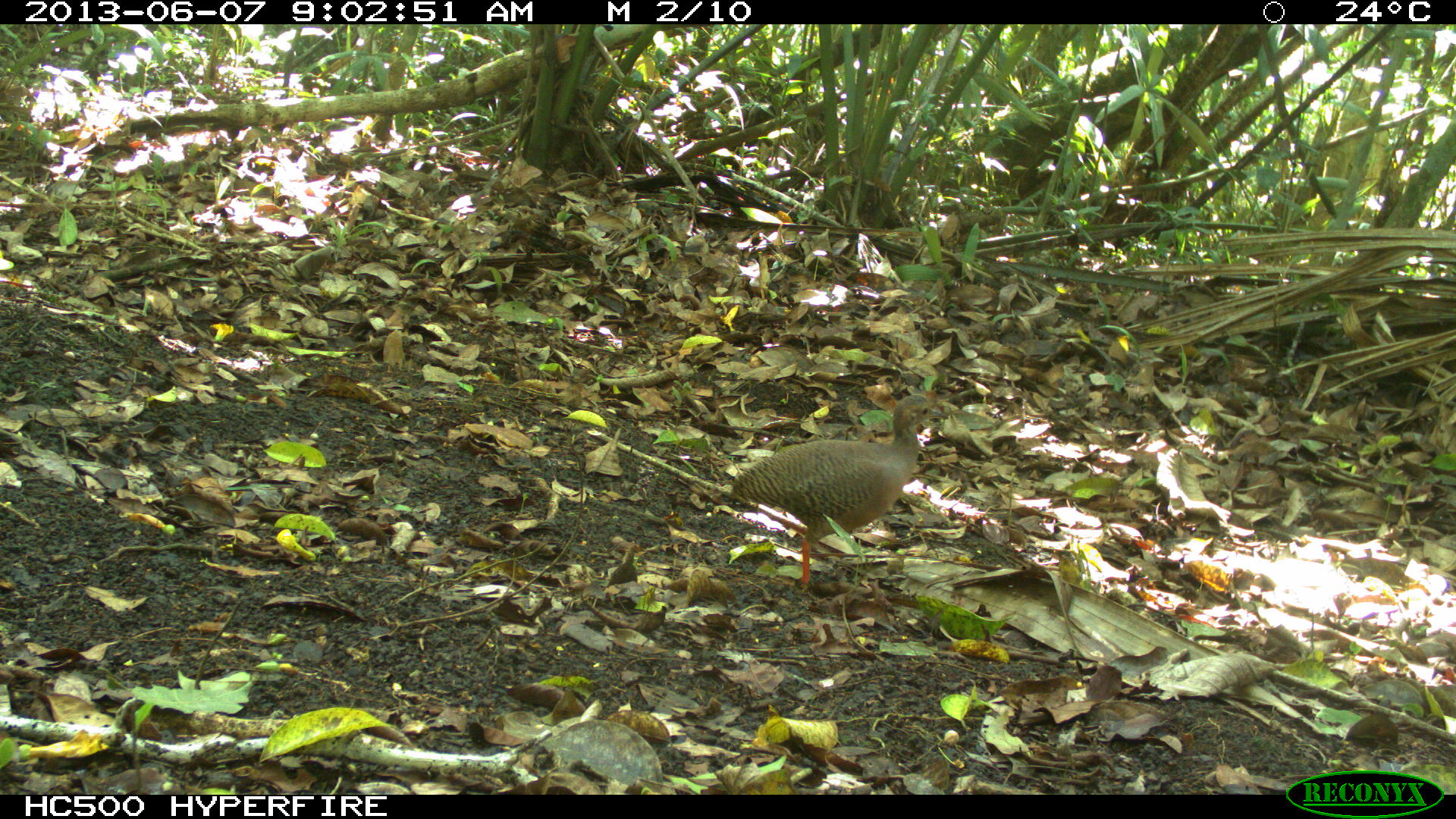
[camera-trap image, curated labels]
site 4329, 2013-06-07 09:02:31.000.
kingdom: Animalia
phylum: Chordata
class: Aves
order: Tinamiformes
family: Tinamidae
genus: Tinamus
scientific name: Tinamus major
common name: great tinamou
Tinamus major (great tinamou), count 1.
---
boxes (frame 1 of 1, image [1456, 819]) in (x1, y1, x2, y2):
tinamus major: (727, 392, 951, 592)